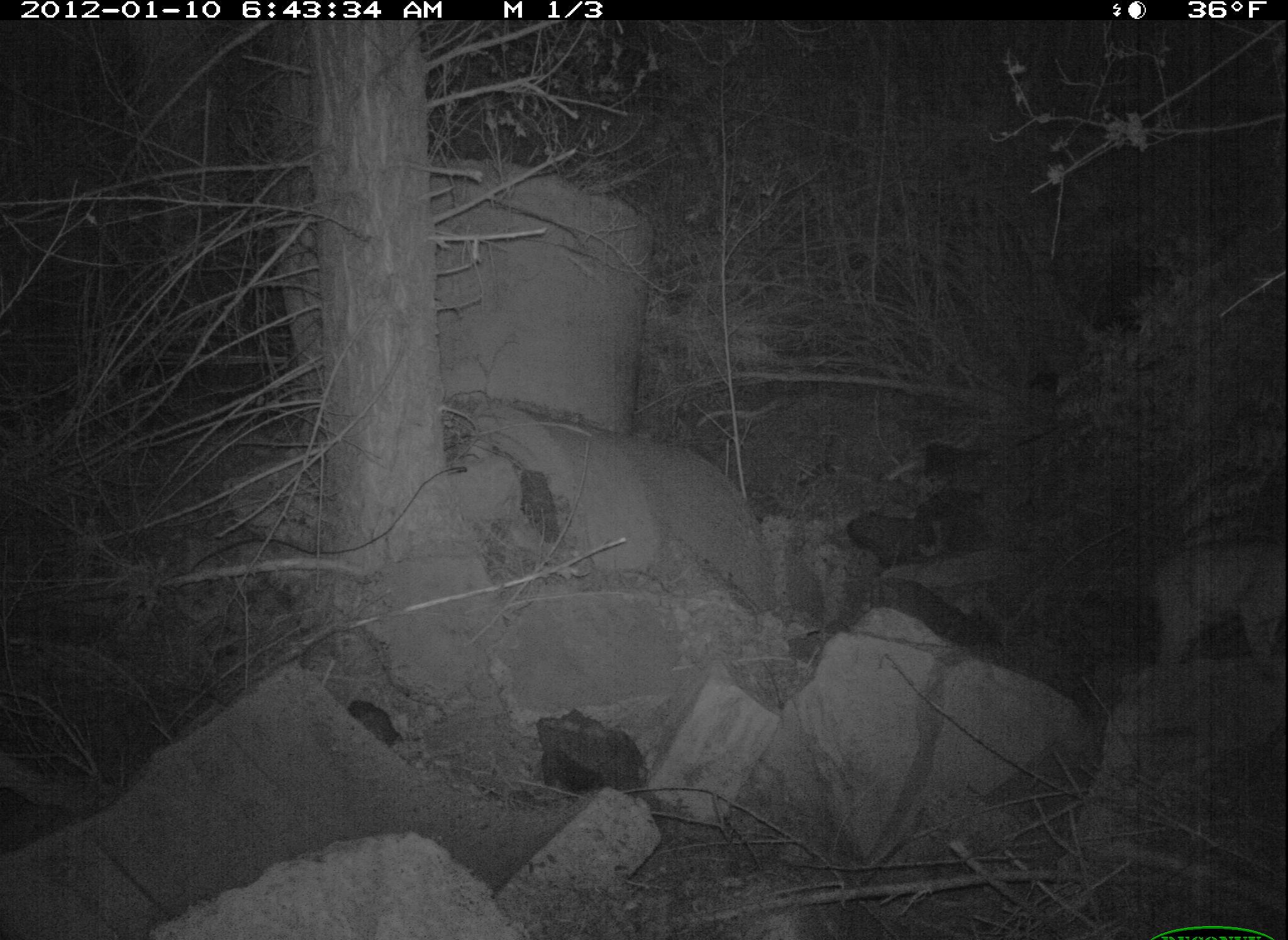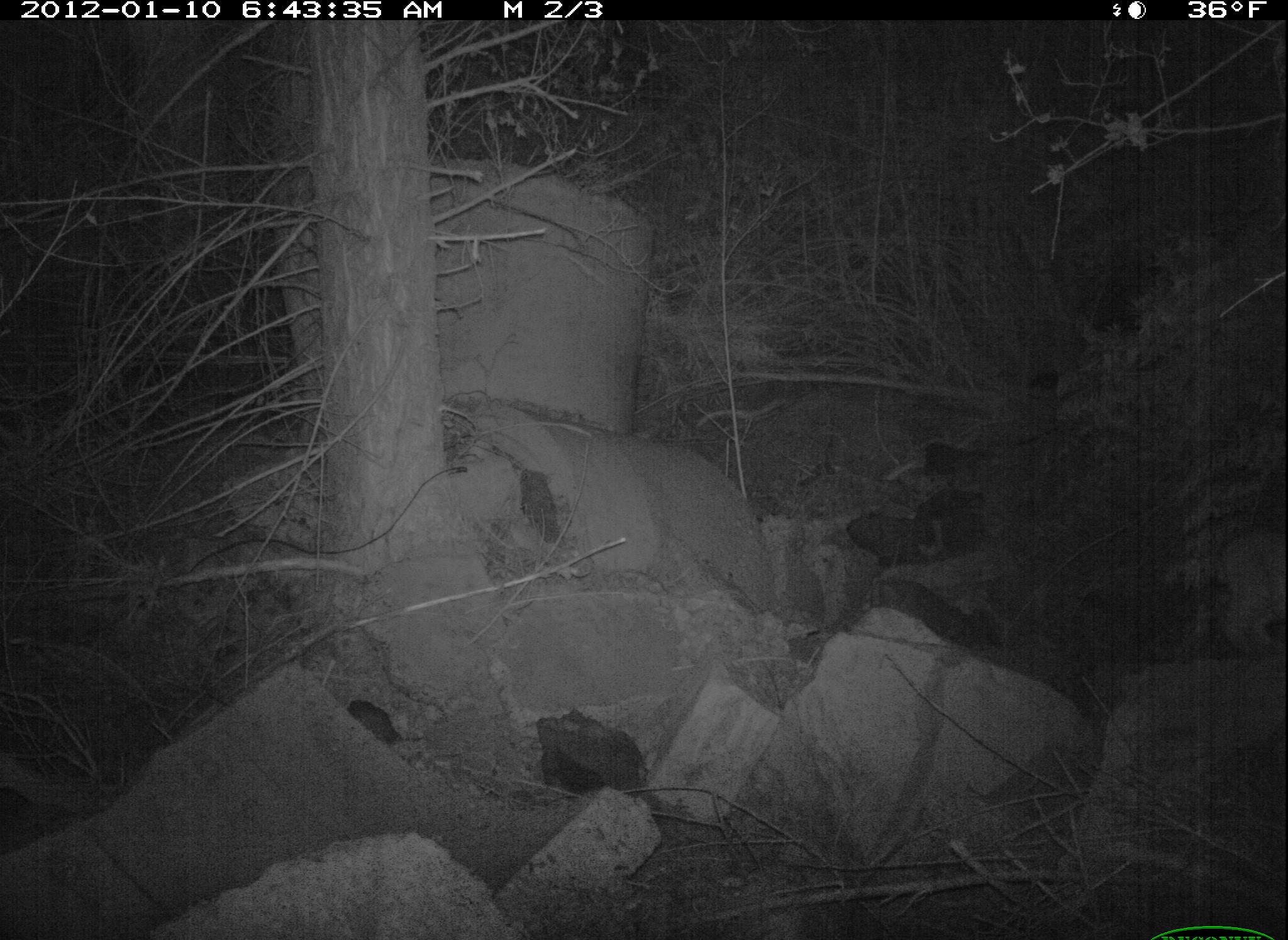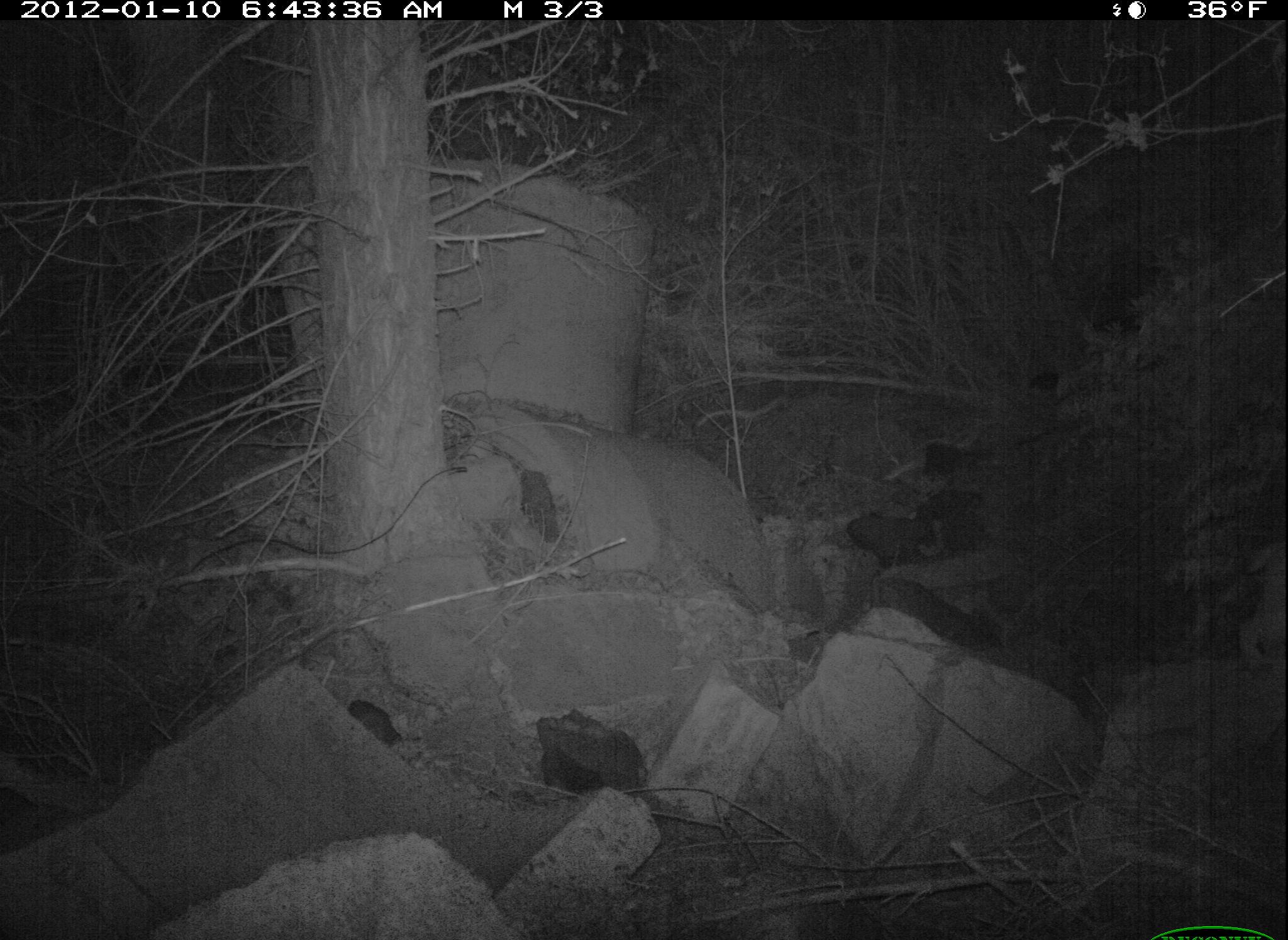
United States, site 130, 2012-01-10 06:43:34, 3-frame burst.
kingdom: Animalia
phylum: Chordata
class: Mammalia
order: Carnivora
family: Felidae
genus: Lynx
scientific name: Lynx rufus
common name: bobcat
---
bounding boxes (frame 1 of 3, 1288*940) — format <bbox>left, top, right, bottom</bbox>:
bobcat: <bbox>1101, 501, 1286, 675</bbox>